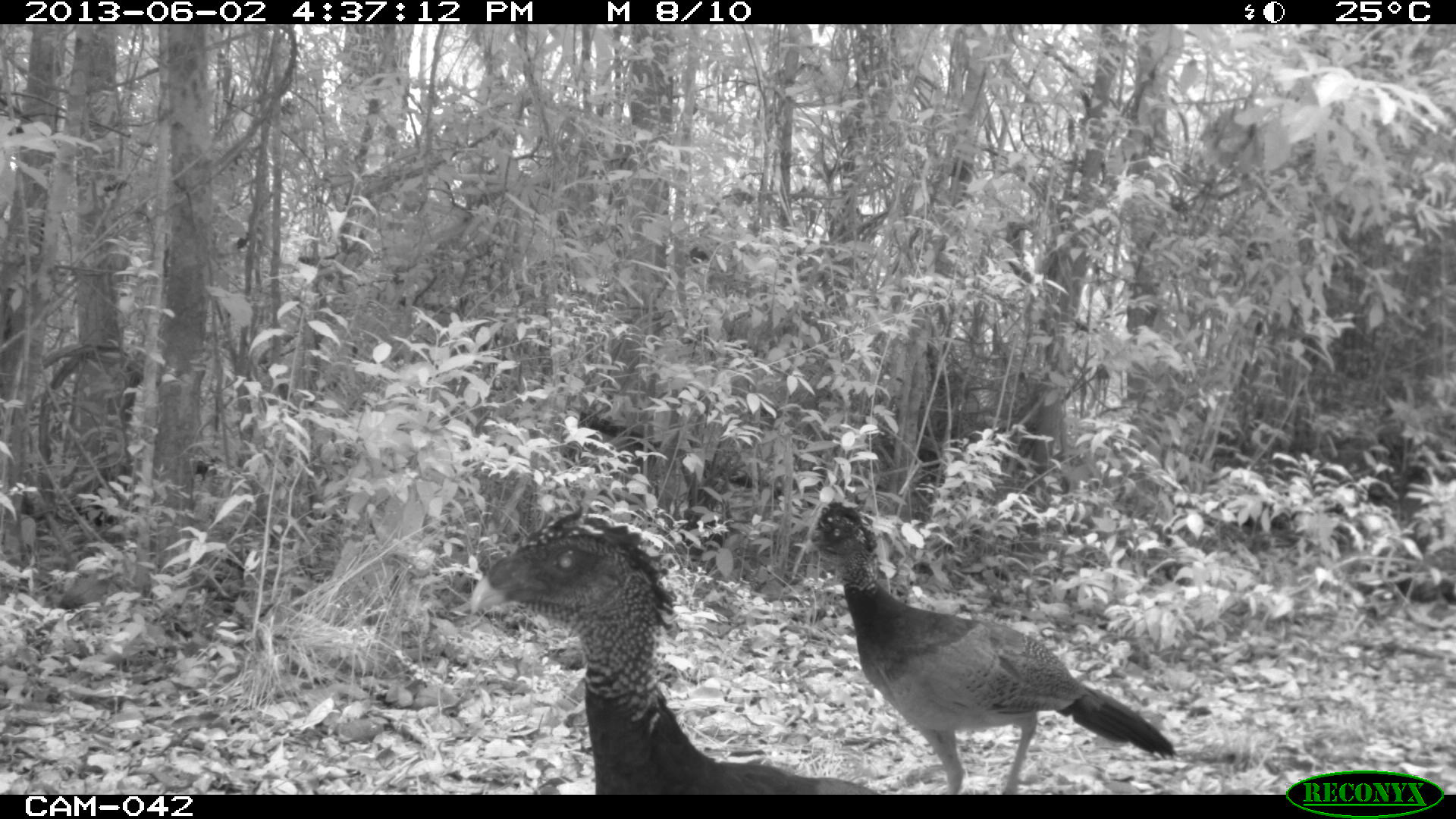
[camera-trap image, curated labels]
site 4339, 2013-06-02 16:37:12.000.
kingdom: Animalia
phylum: Chordata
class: Aves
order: Galliformes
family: Cracidae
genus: Crax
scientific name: Crax rubra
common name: great curassow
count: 3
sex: female